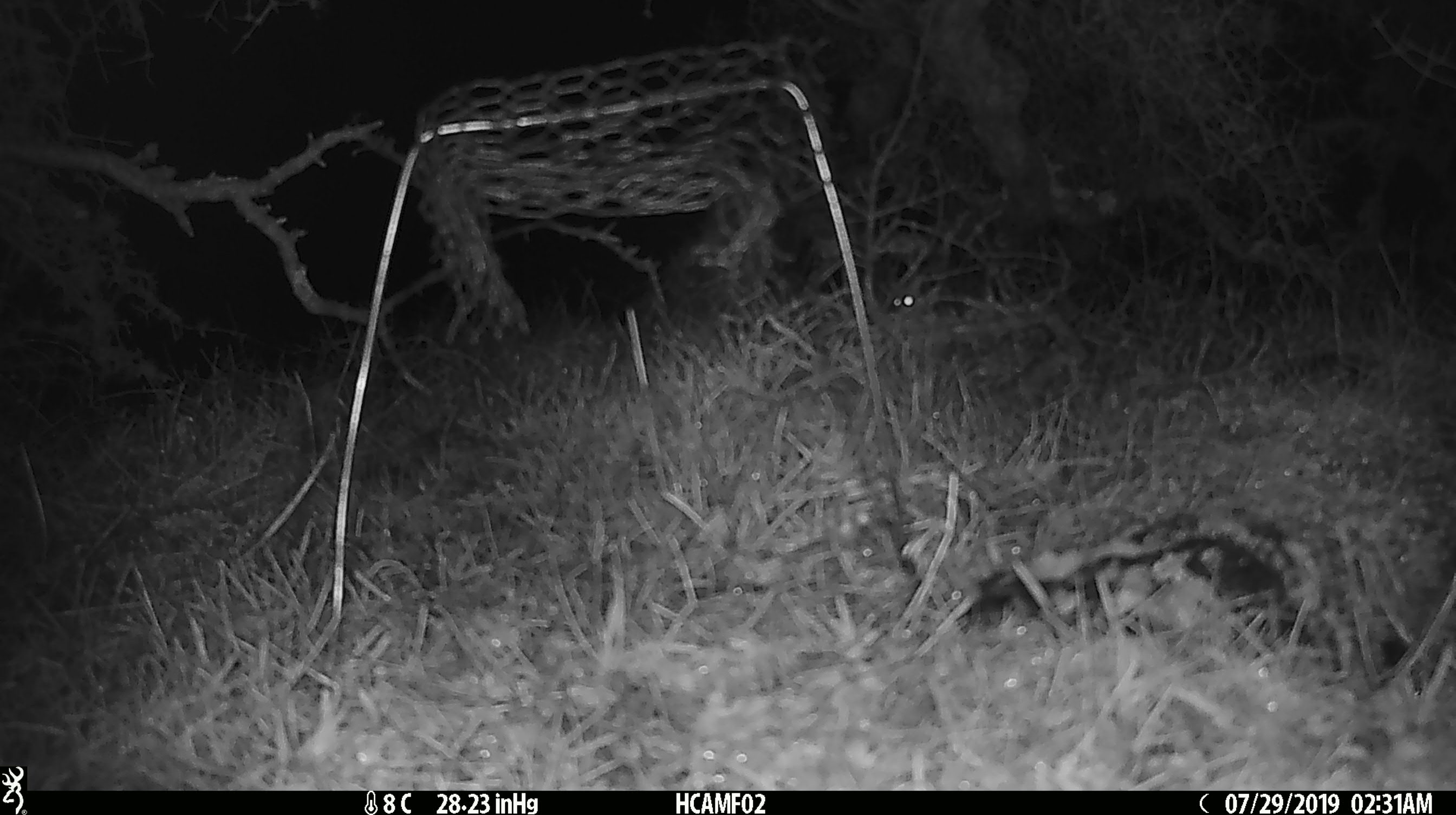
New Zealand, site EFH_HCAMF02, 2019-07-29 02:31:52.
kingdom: Animalia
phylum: Chordata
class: Mammalia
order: Rodentia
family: Muridae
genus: Mus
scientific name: Mus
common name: mouse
Mouse (Mus).